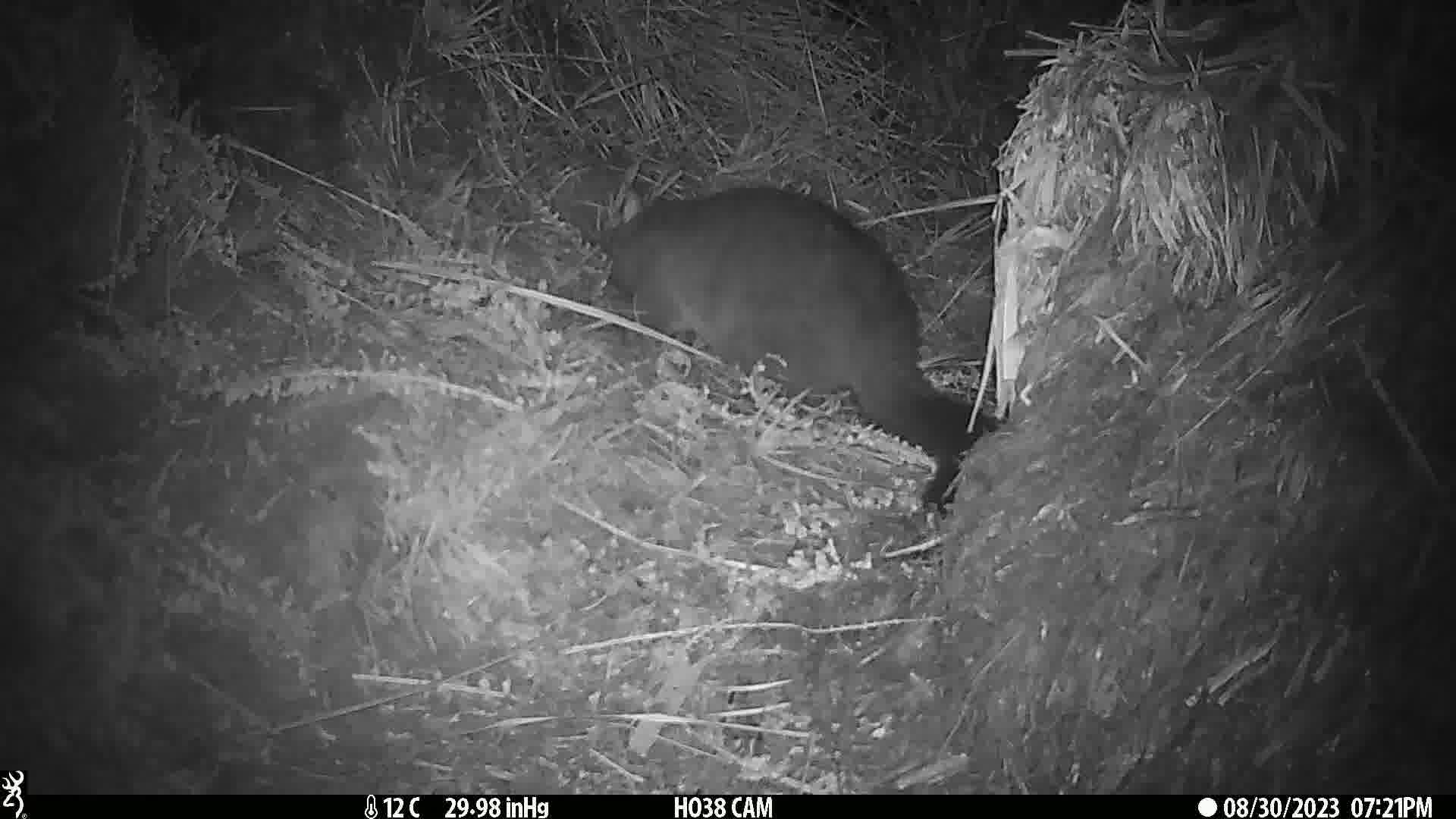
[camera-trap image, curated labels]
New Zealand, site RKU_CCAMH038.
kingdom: Animalia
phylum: Chordata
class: Mammalia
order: Diprotodontia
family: Phalangeridae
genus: Trichosurus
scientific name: Trichosurus vulpecula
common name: common brushtail possum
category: possum